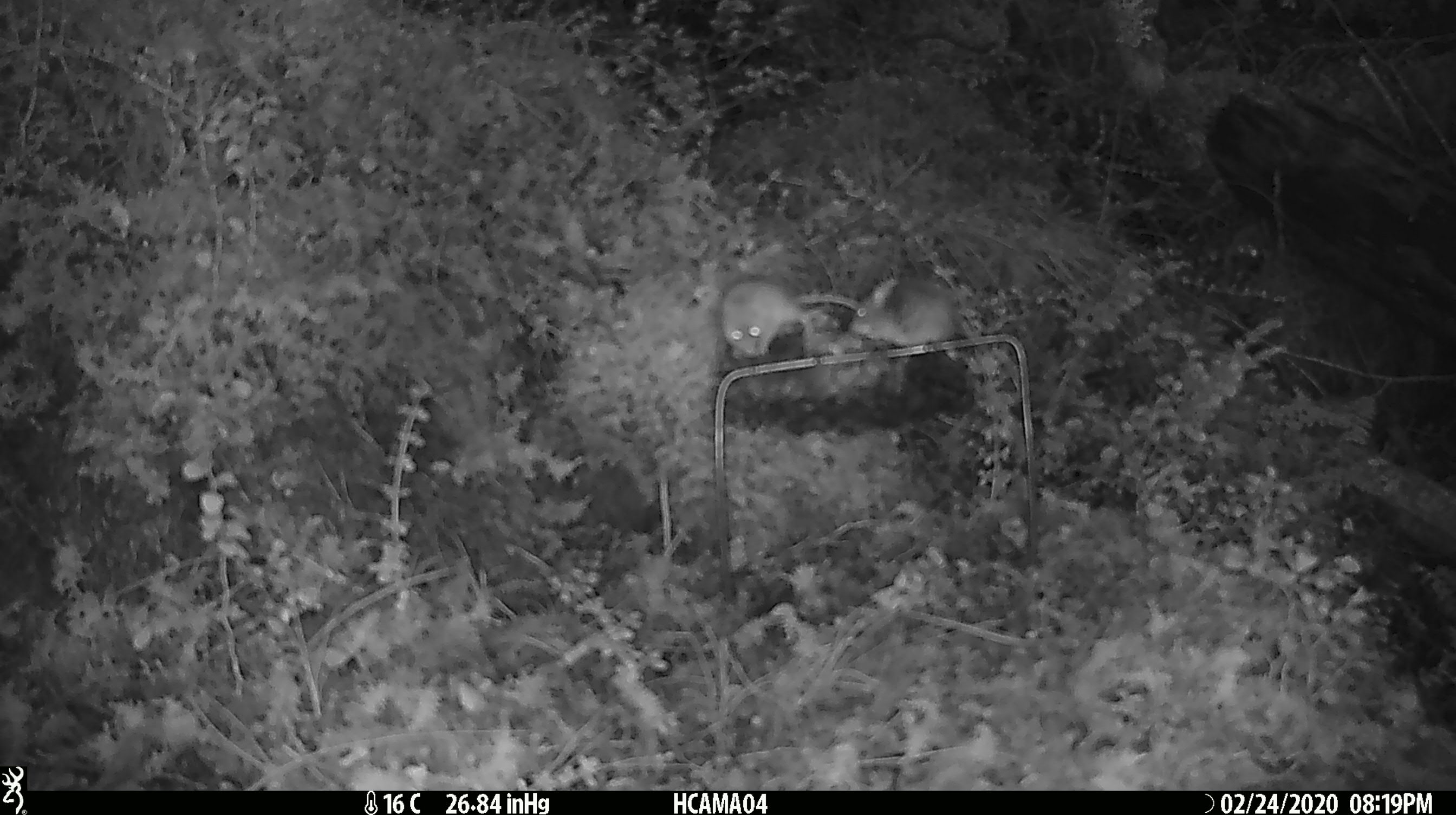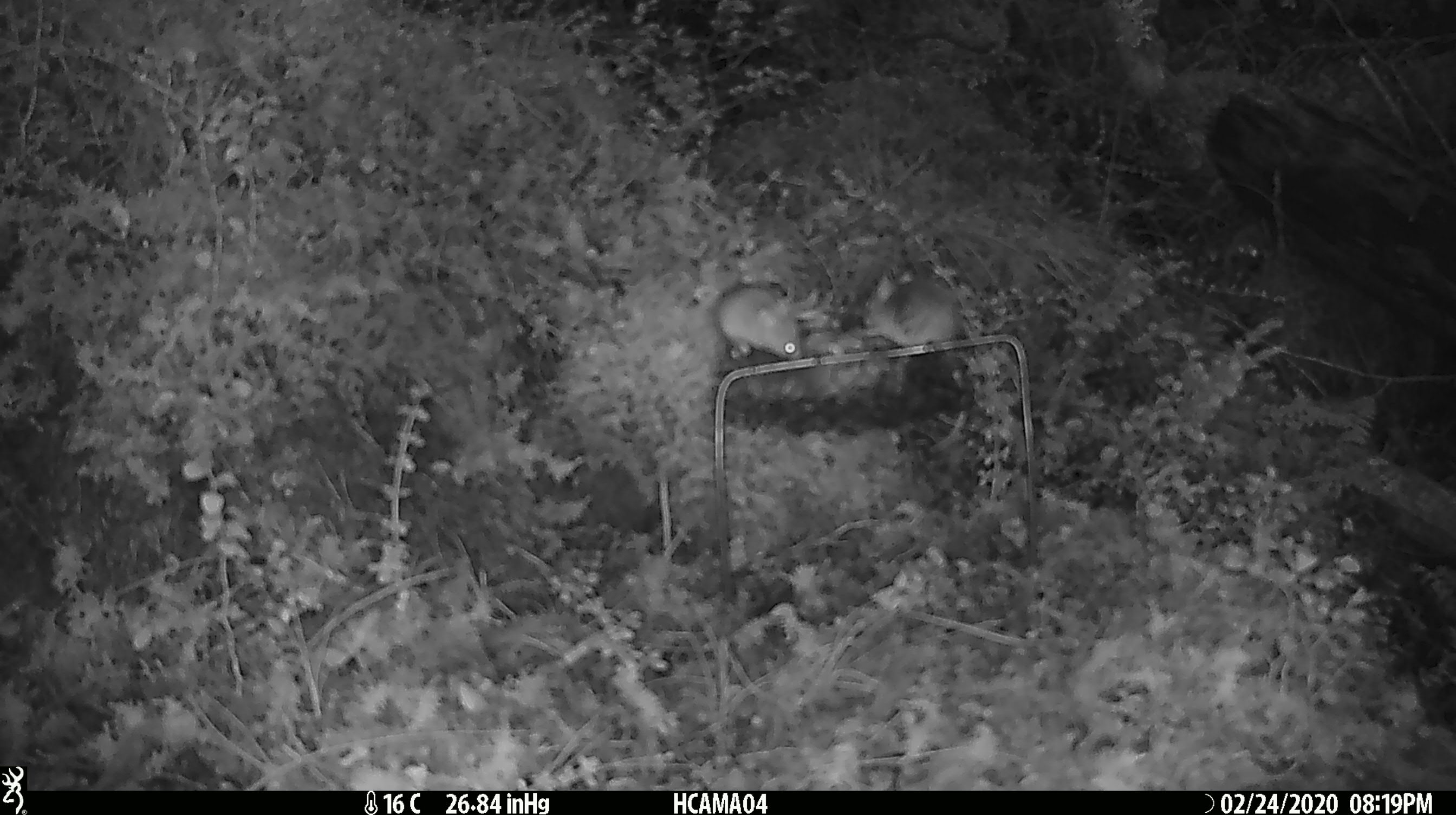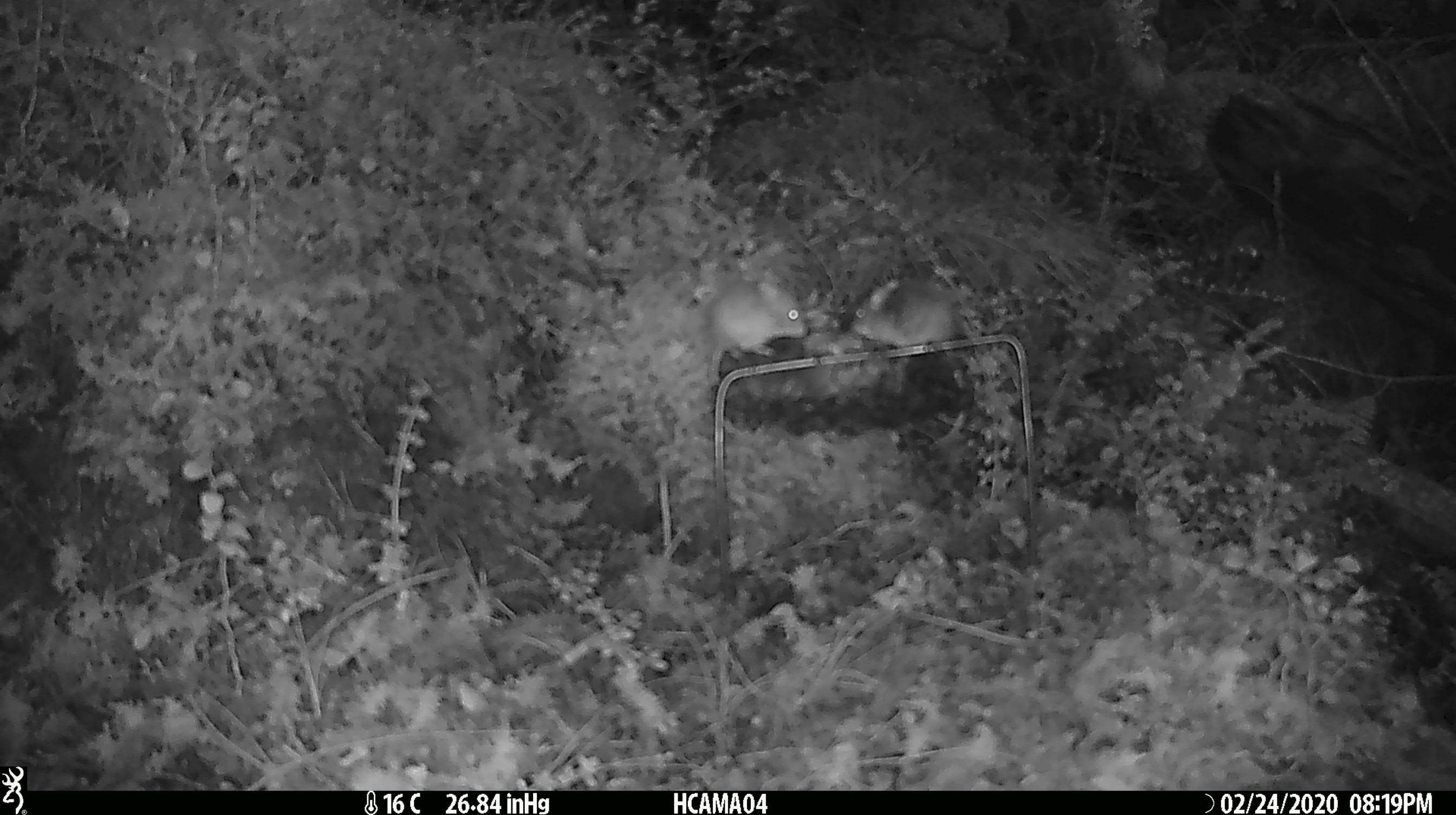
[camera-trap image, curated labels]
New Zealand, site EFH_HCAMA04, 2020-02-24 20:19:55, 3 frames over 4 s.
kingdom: Animalia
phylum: Chordata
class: Mammalia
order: Rodentia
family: Muridae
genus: Mus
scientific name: Mus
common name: mouse